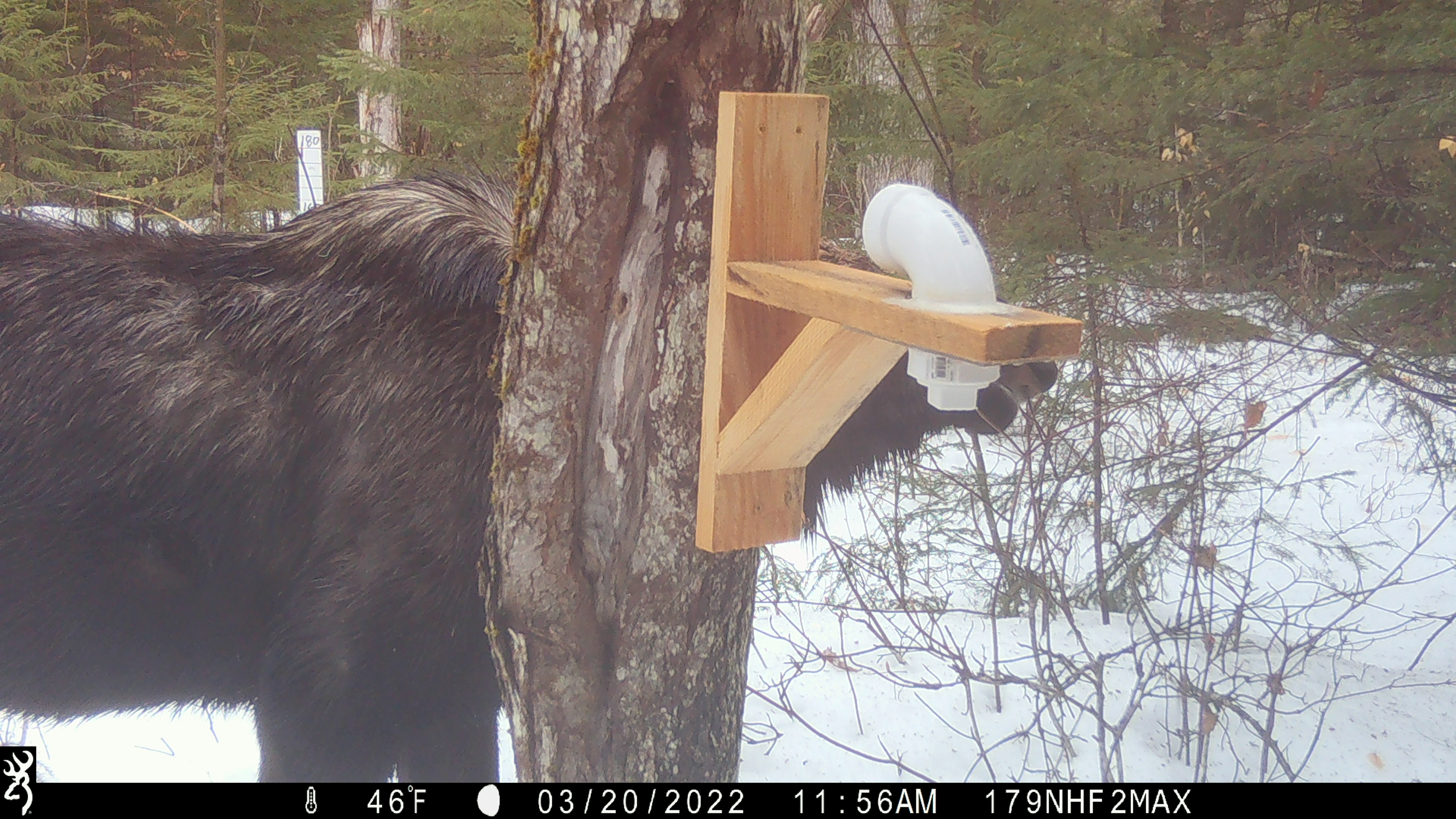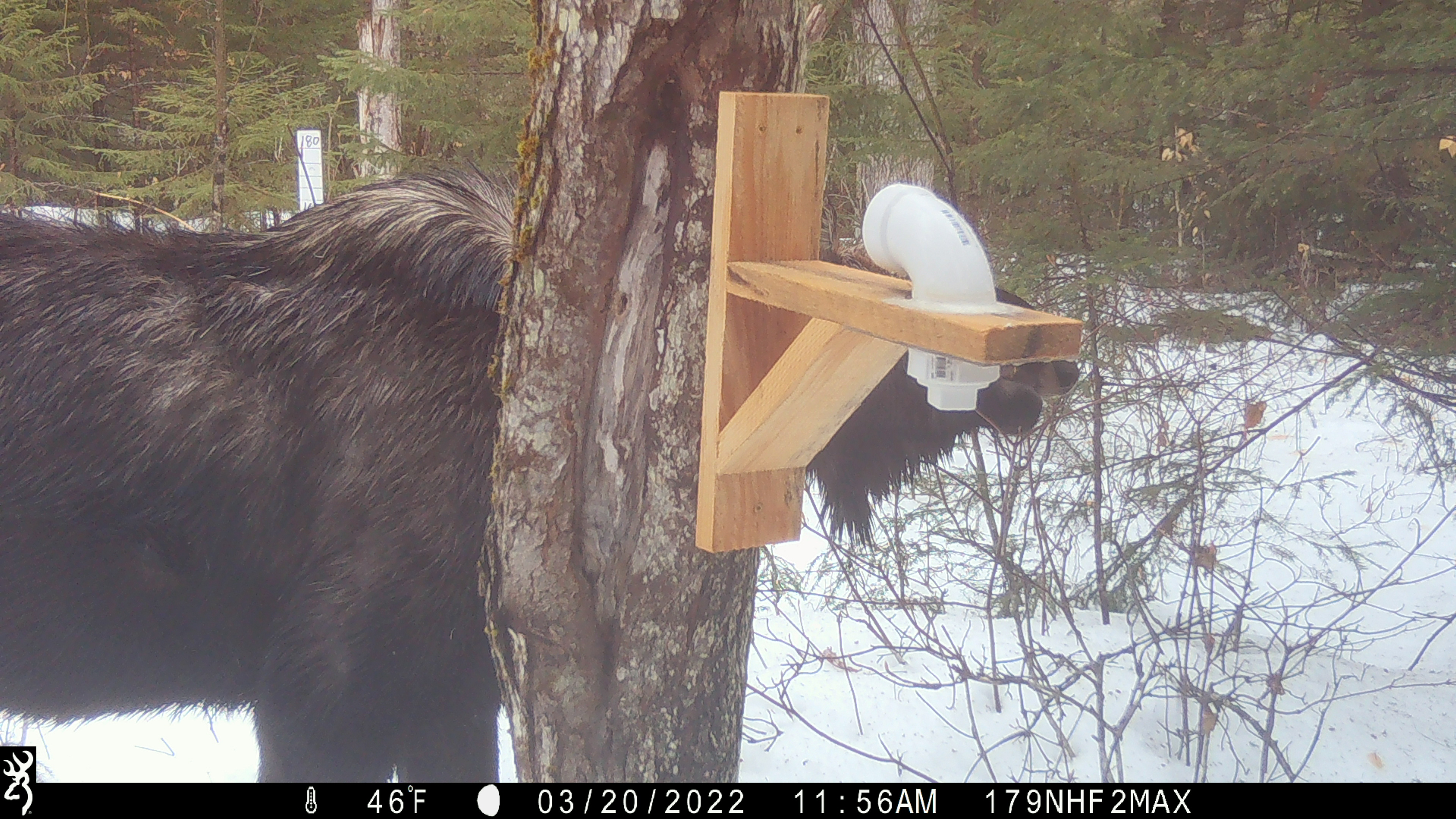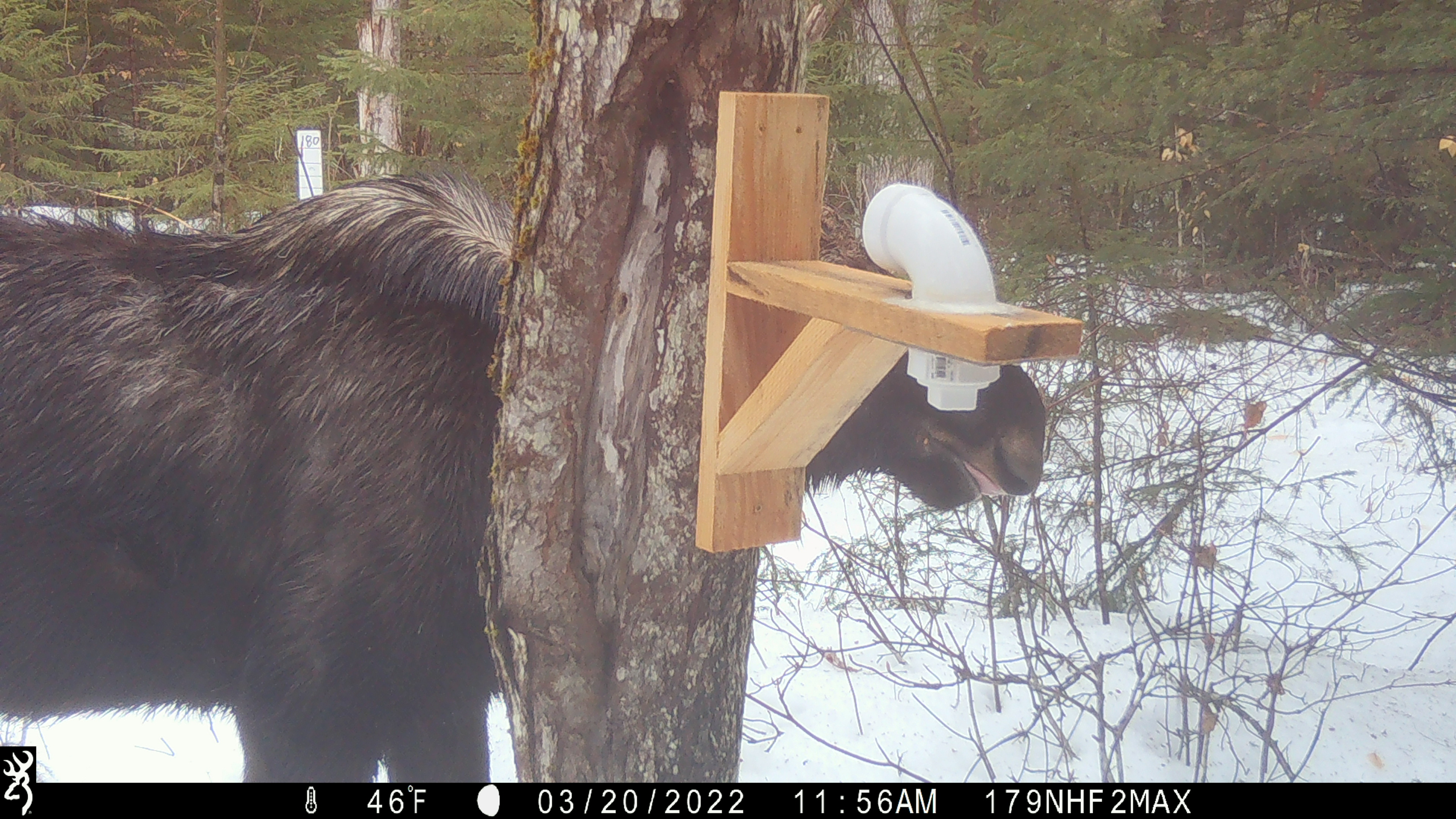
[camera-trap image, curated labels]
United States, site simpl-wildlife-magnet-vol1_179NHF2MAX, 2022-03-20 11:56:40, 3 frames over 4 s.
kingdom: Animalia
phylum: Chordata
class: Mammalia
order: Artiodactyla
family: Cervidae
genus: Alces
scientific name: Alces alces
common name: moose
Moose (Alces alces).